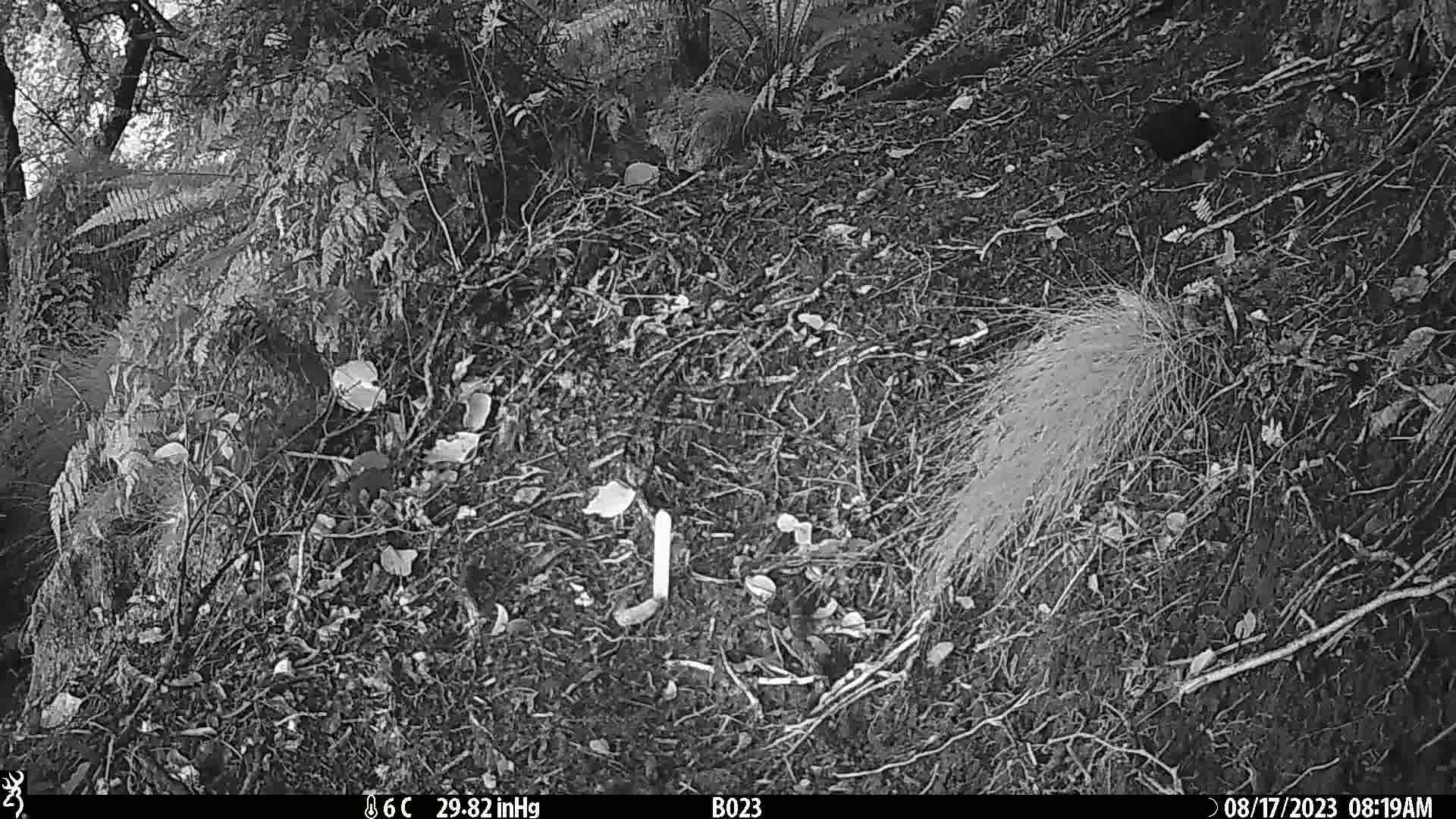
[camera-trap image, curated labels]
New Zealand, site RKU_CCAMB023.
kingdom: Animalia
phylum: Chordata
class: Aves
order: Passeriformes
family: Turdidae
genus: Turdus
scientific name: Turdus merula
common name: eurasian blackbird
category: blackbird